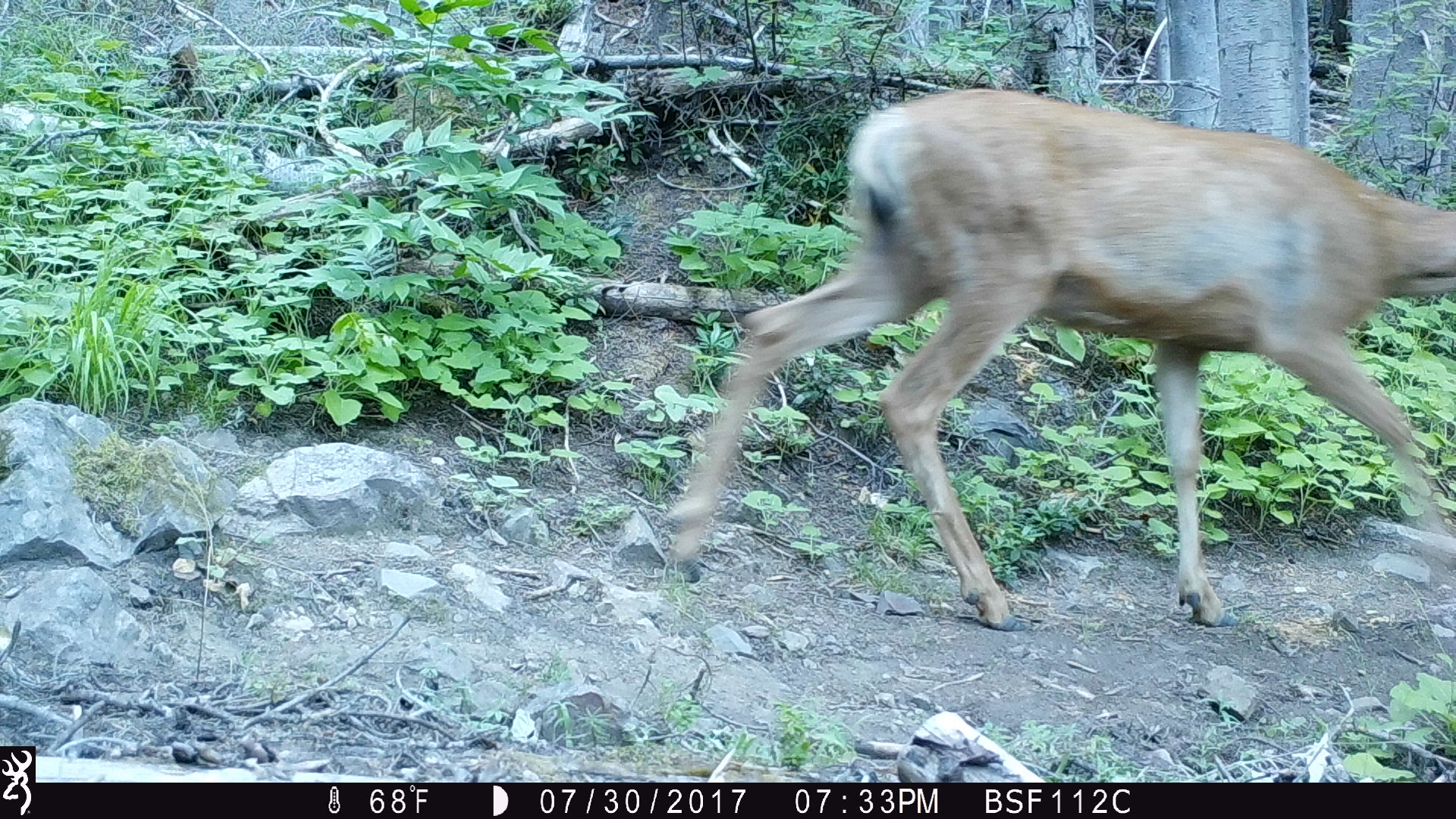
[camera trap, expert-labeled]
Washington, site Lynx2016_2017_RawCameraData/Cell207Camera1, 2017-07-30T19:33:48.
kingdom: Animalia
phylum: Chordata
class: Mammalia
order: Artiodactyla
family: Cervidae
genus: Odocoileus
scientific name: Odocoileus hemionus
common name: mule deer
Odocoileus hemionus (mule deer). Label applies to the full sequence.